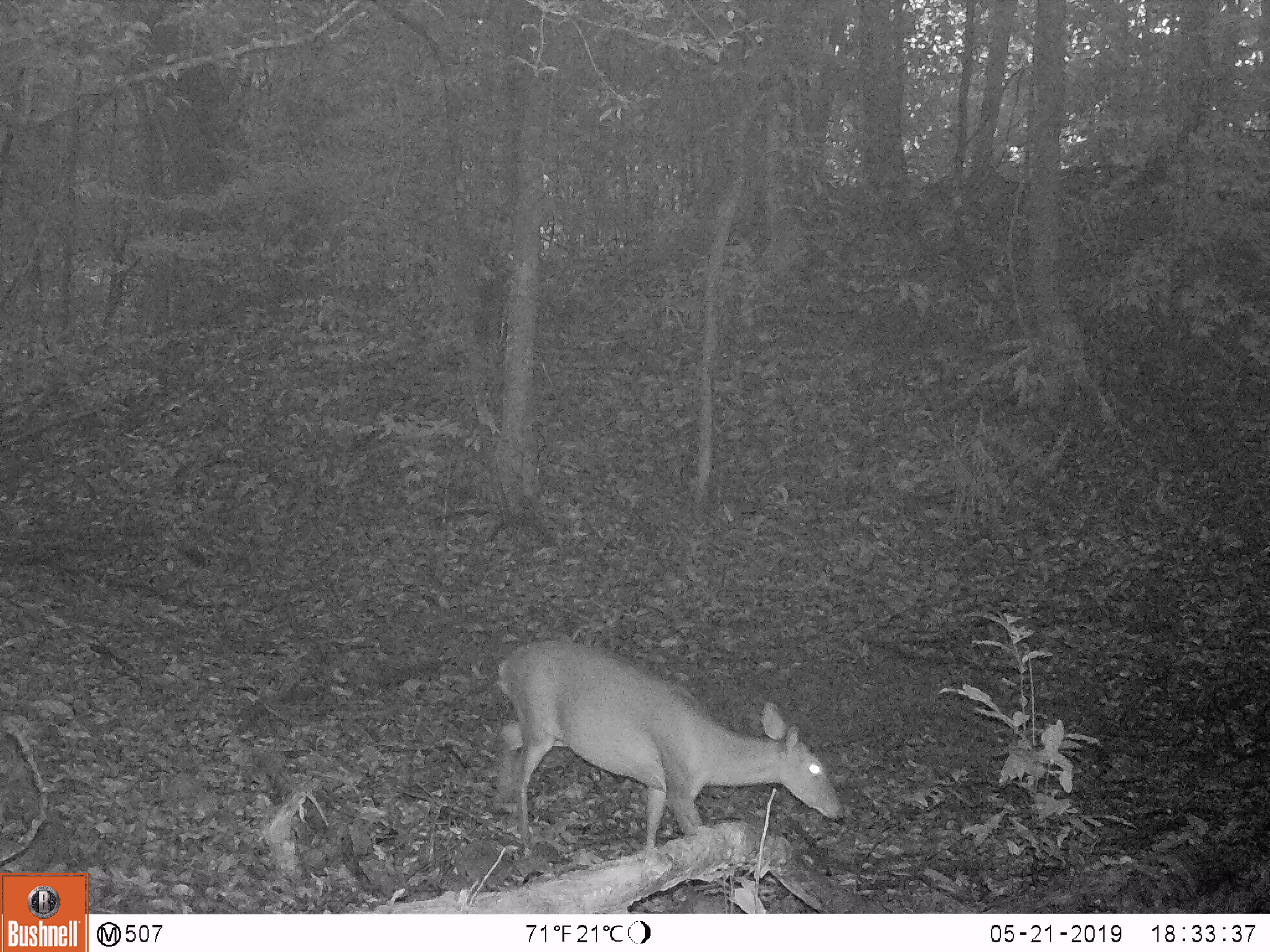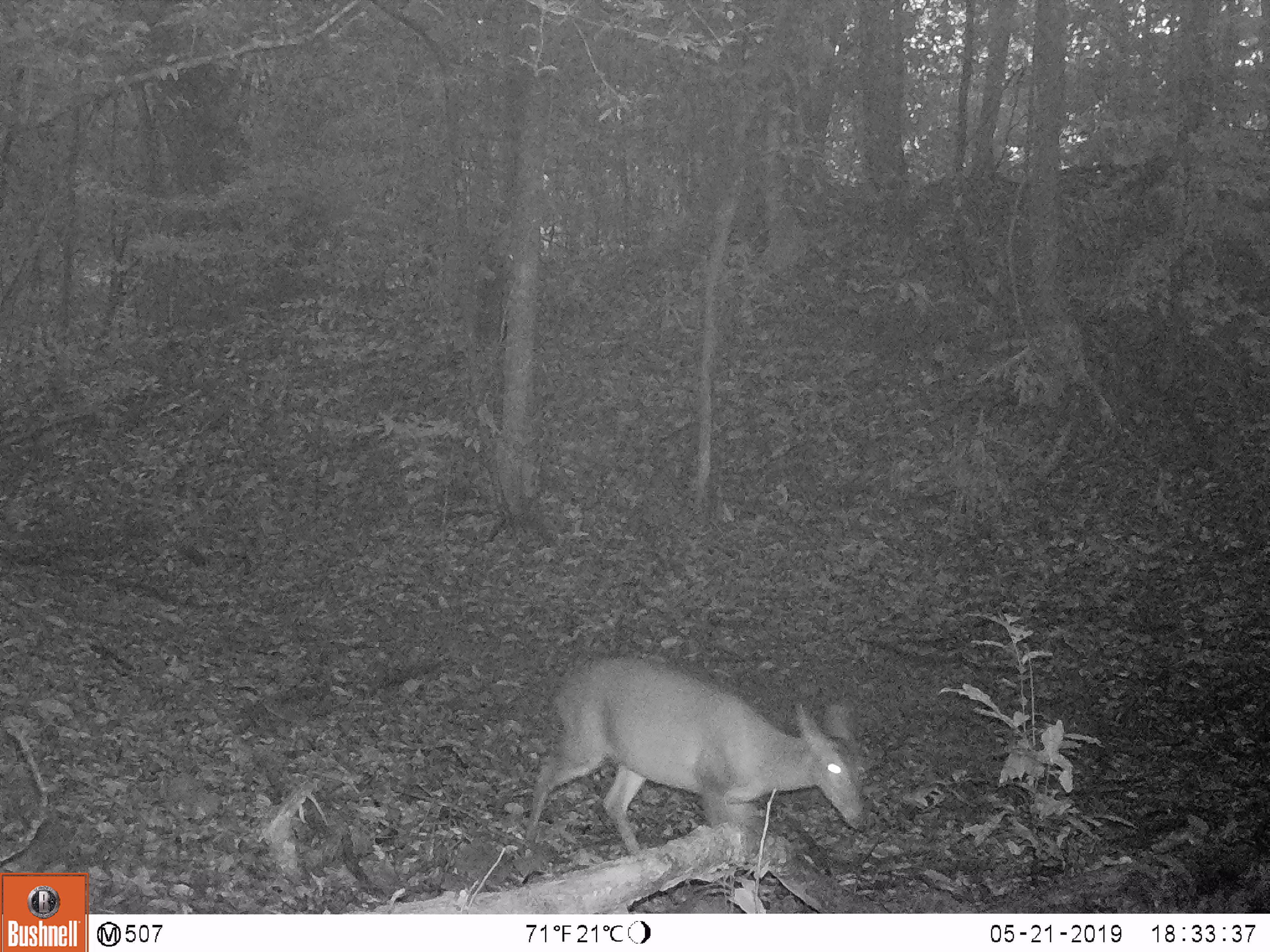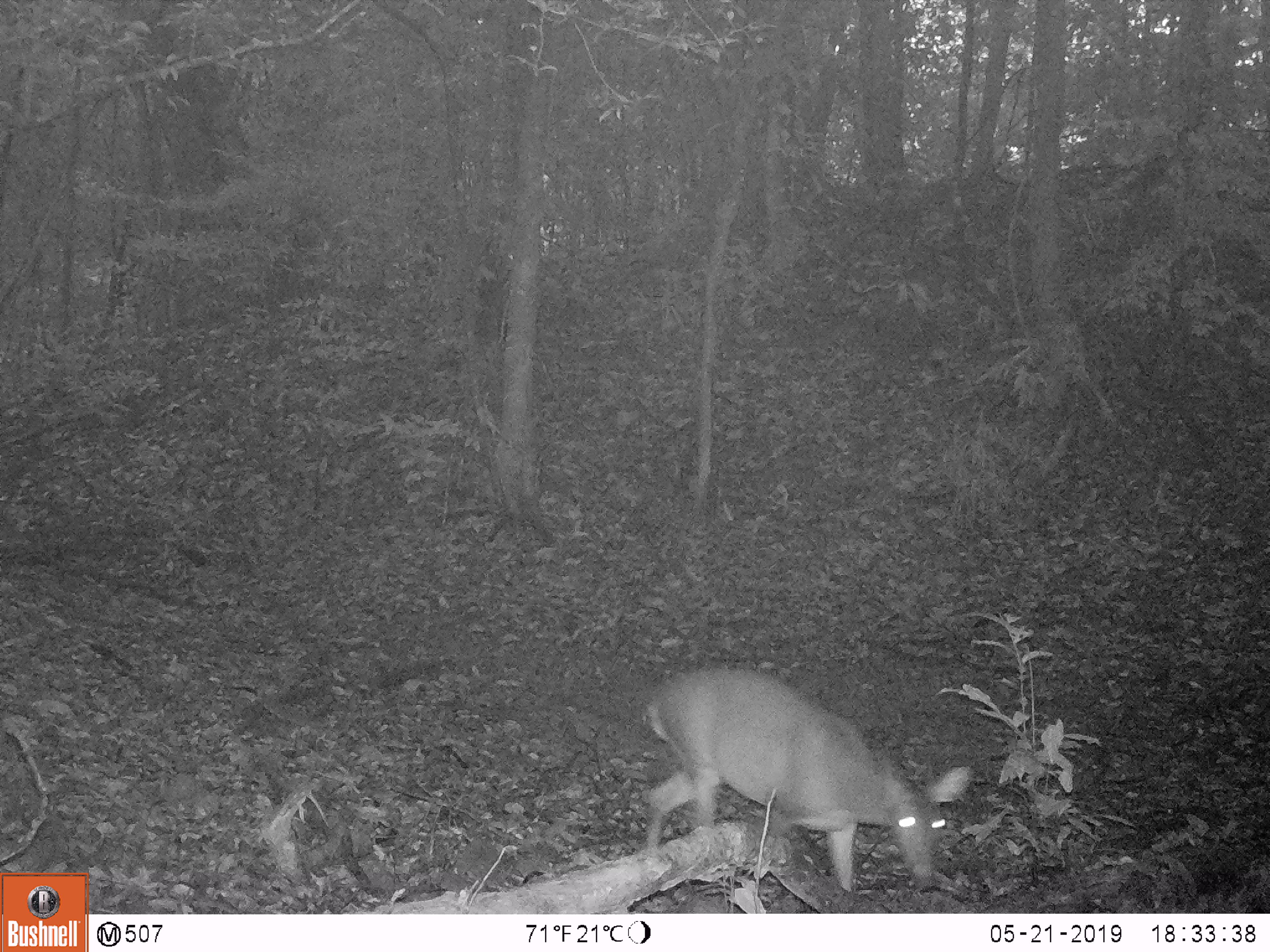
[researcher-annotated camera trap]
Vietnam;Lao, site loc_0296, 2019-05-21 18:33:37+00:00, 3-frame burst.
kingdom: Animalia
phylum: Chordata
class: Mammalia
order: Artiodactyla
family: Cervidae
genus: Muntiacus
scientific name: Muntiacus vuquangensis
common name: large-antlered muntjac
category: large antlered muntjac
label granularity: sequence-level